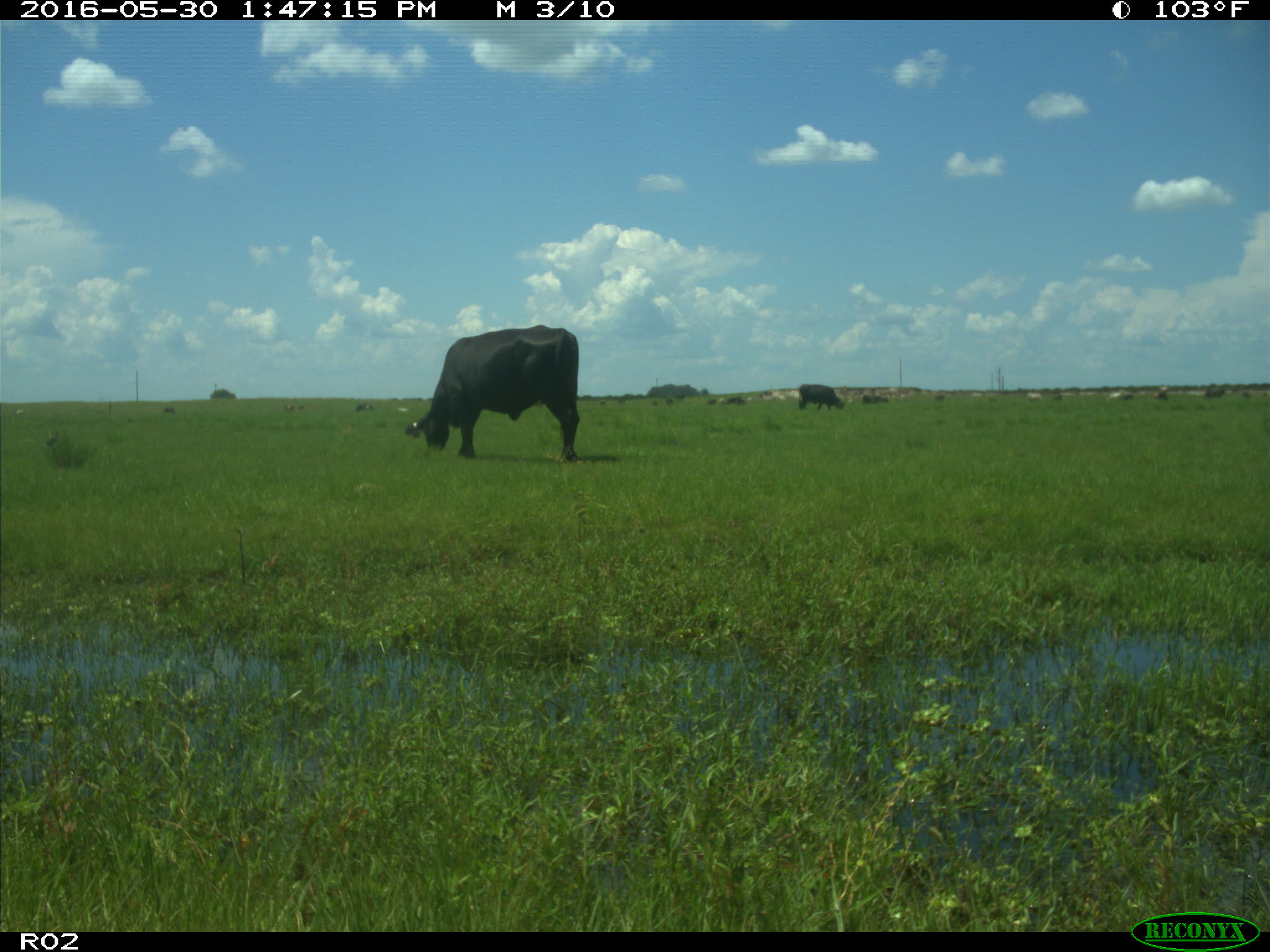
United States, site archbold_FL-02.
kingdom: Animalia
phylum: Chordata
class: Mammalia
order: Artiodactyla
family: Bovidae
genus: Bos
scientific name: Bos taurus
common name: domestic cow